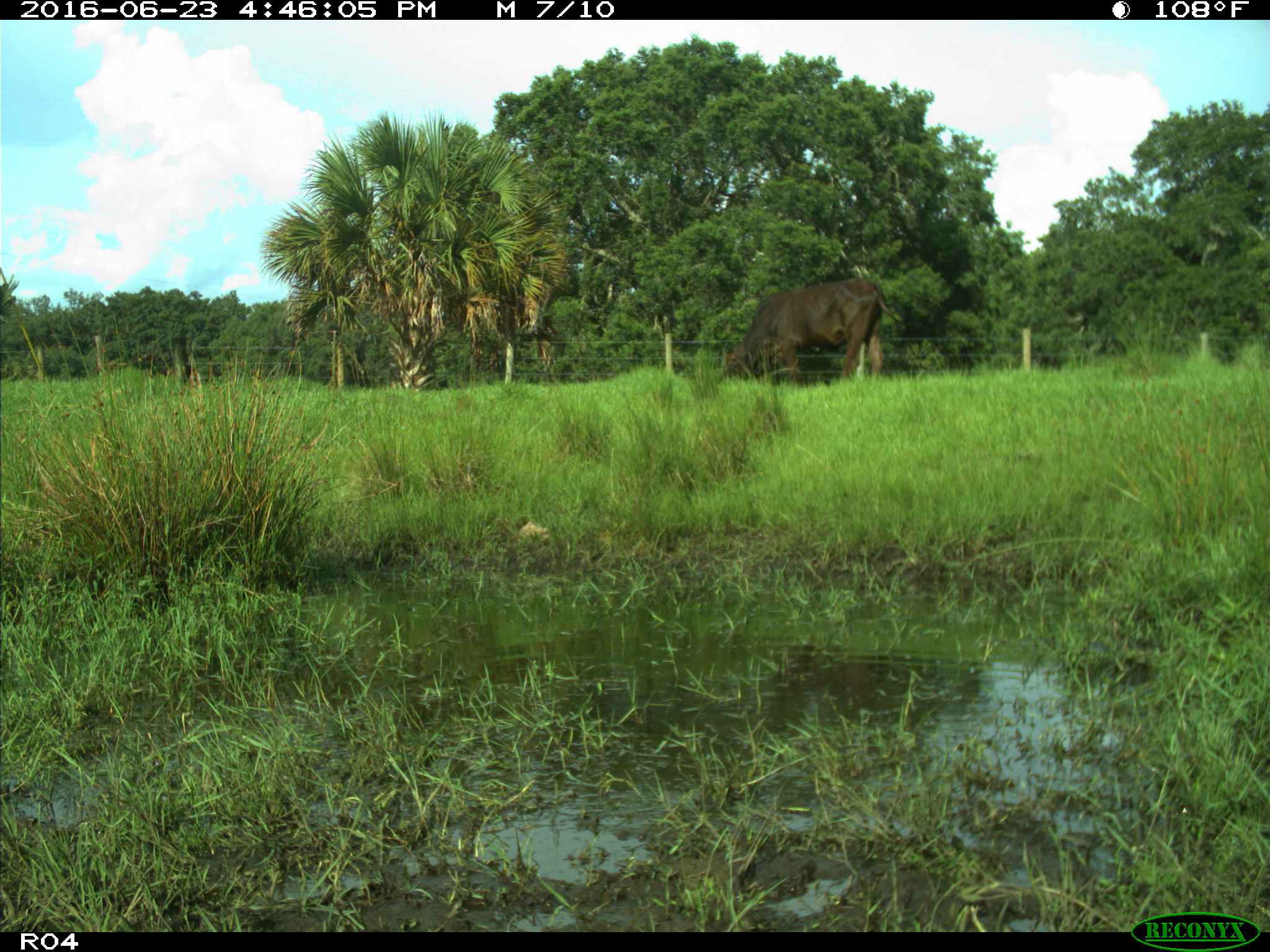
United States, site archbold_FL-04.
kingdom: Animalia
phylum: Chordata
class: Mammalia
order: Artiodactyla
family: Bovidae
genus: Bos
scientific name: Bos taurus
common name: domestic cow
Bos taurus (domestic cow).